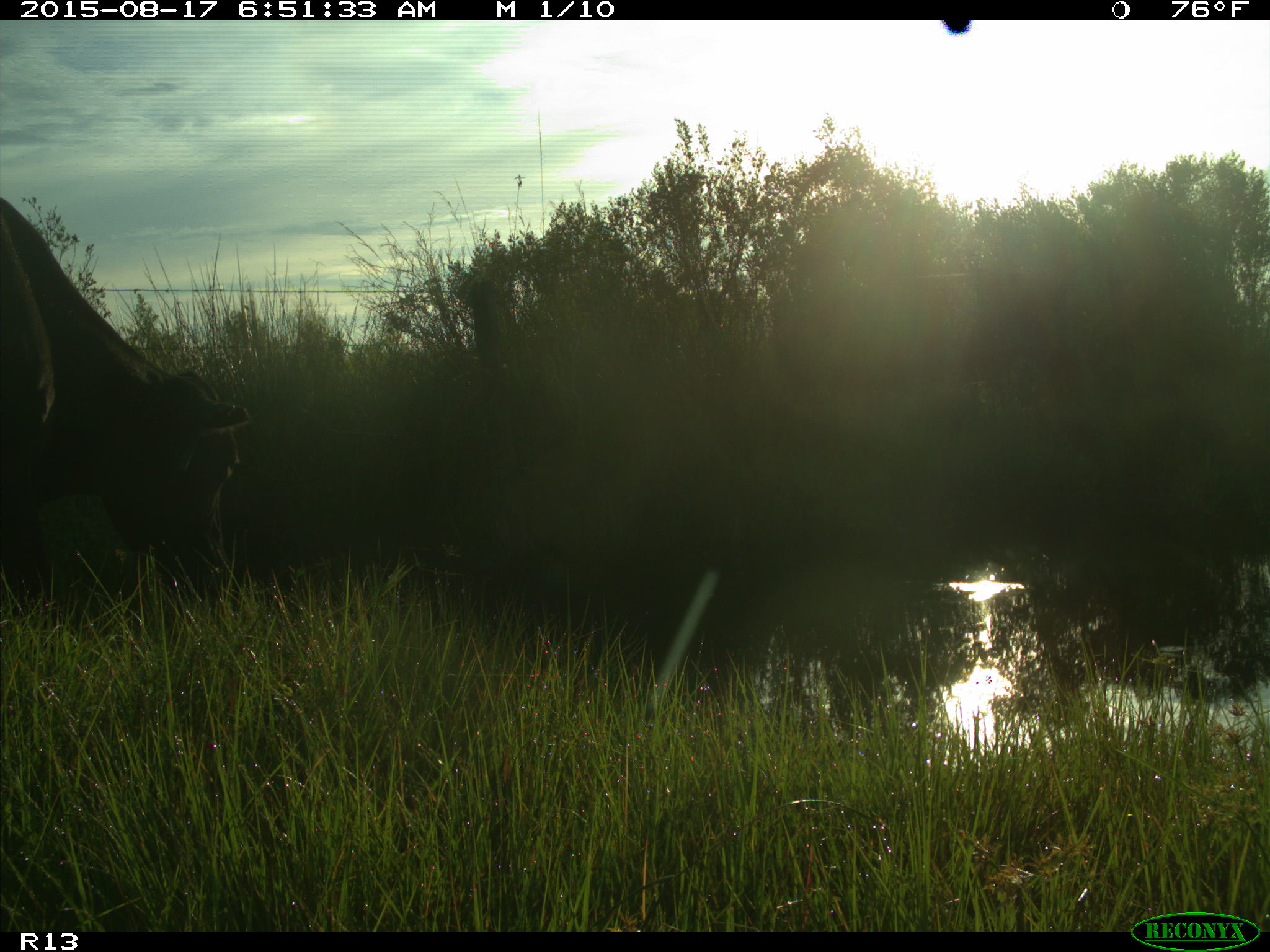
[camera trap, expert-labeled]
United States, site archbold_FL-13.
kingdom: Animalia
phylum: Chordata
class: Mammalia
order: Artiodactyla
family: Bovidae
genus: Bos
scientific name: Bos taurus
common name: domestic cow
Bos taurus (domestic cow).